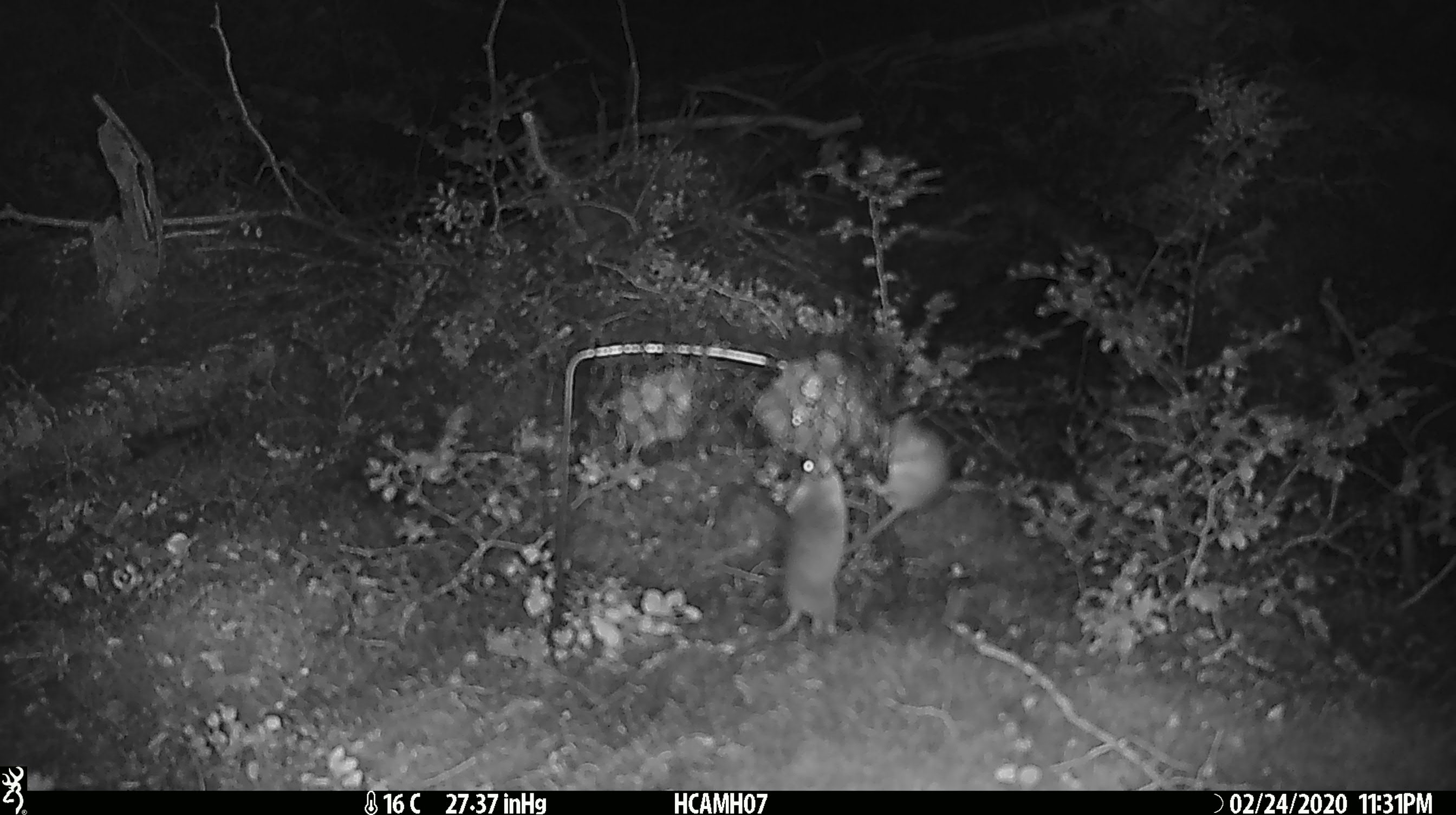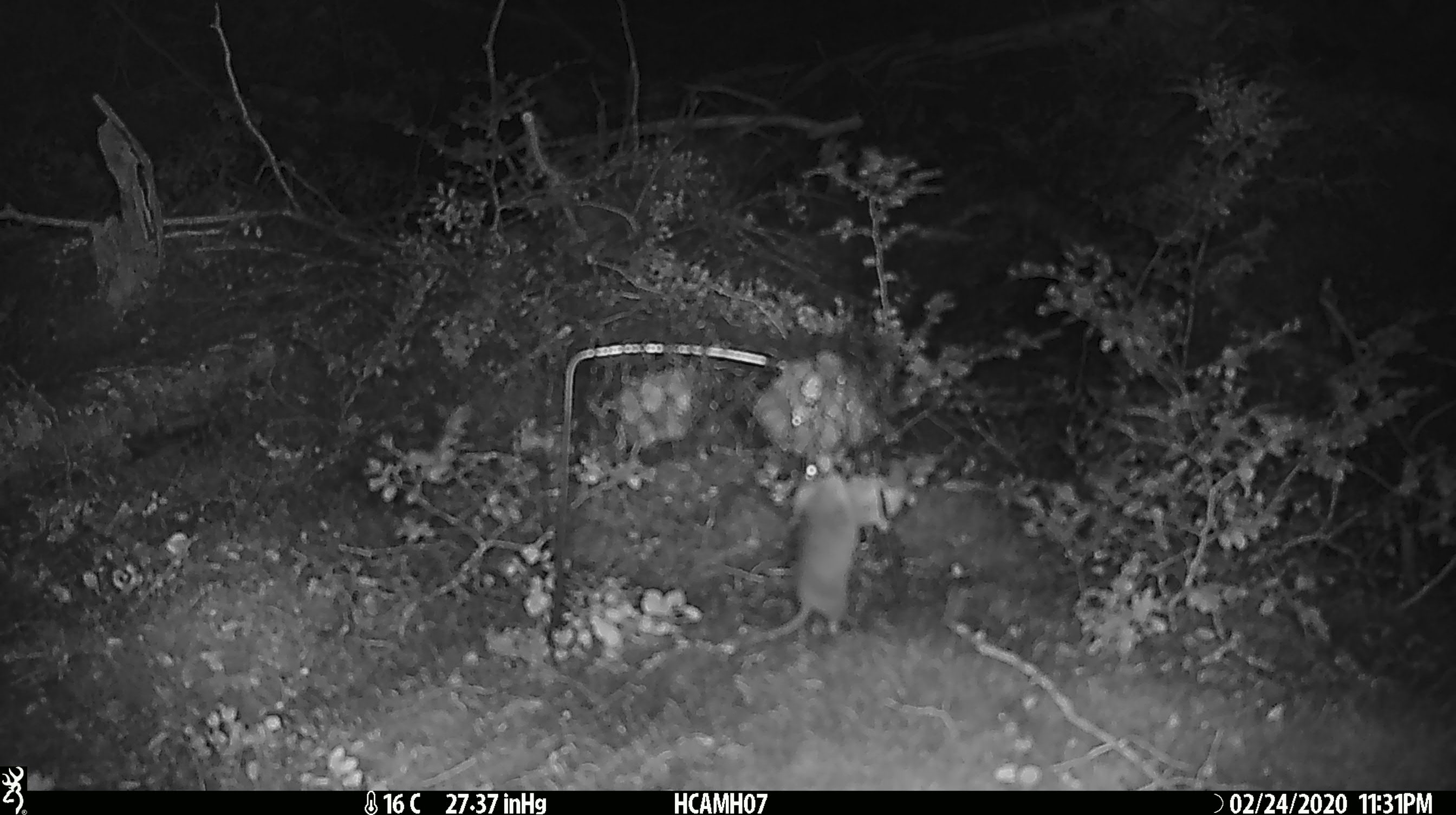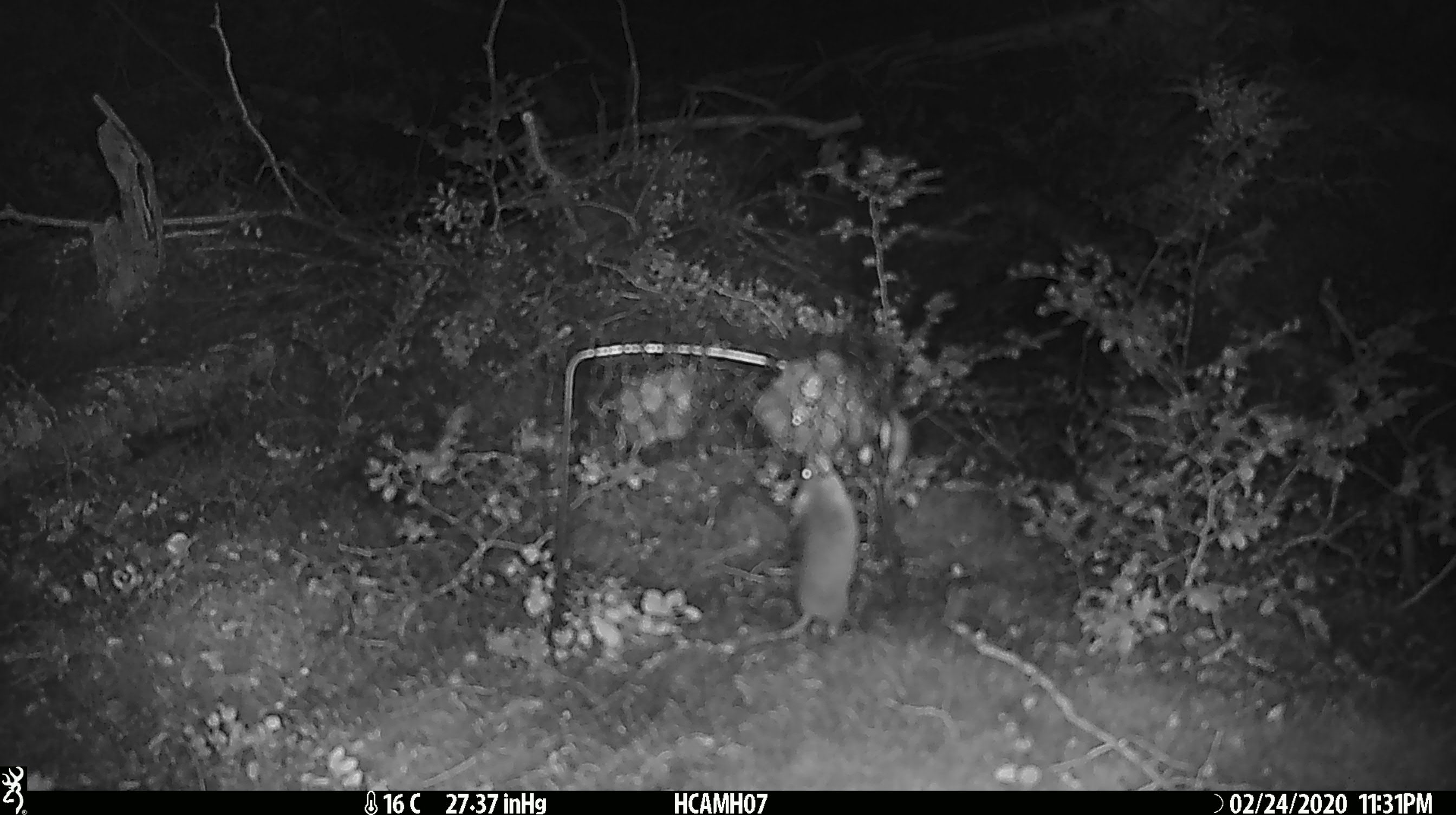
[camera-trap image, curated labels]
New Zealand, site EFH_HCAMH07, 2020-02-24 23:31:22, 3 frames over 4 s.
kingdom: Animalia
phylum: Chordata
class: Mammalia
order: Rodentia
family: Muridae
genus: Mus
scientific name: Mus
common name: mouse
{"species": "mouse (Mus)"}